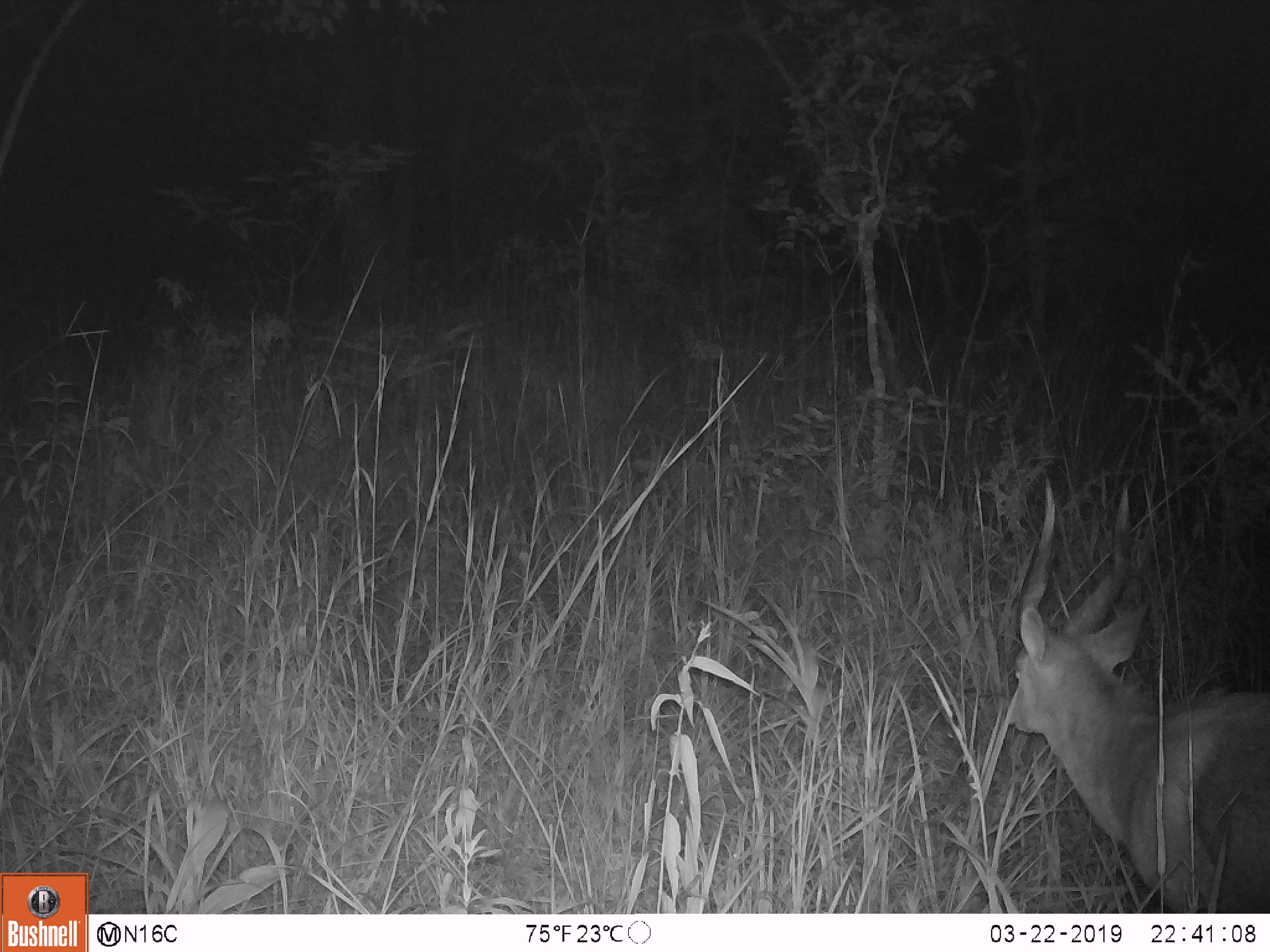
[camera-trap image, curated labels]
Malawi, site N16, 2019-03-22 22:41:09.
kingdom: Animalia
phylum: Chordata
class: Mammalia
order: Artiodactyla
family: Bovidae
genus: Tragelaphus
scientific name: Tragelaphus oryx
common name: common eland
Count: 1.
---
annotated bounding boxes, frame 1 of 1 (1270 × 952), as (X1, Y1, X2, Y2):
common eland: (986, 457, 1266, 912)